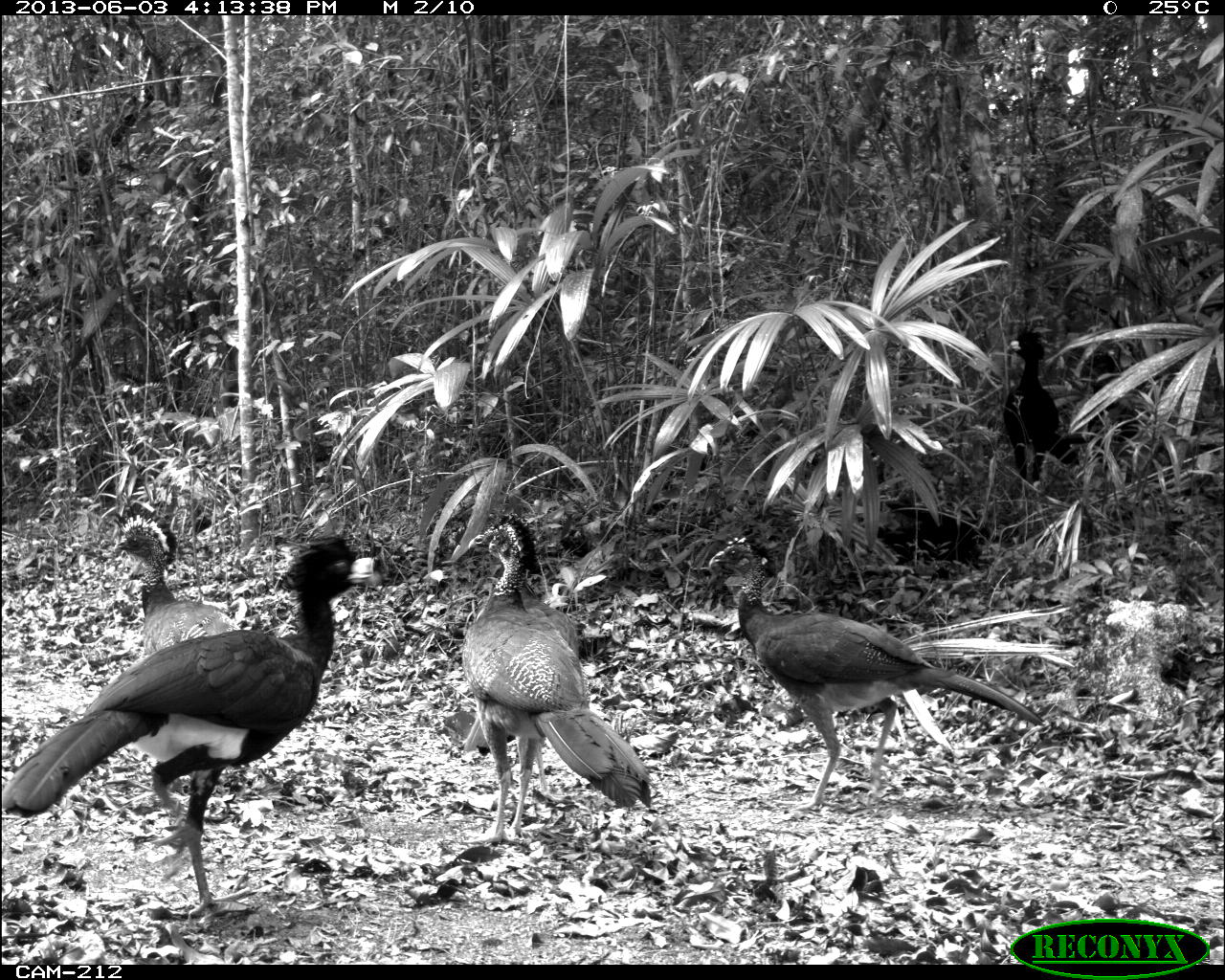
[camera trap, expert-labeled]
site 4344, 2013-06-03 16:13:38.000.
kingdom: Animalia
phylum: Chordata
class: Aves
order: Galliformes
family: Cracidae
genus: Crax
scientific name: Crax rubra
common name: great curassow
Crax rubra (great curassow), count 6.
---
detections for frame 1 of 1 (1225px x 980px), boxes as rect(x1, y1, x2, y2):
crax rubra: rect(1, 534, 383, 917); rect(707, 534, 1046, 810); rect(460, 511, 652, 843); rect(109, 502, 242, 654); rect(1002, 328, 1094, 487); rect(875, 491, 985, 563)